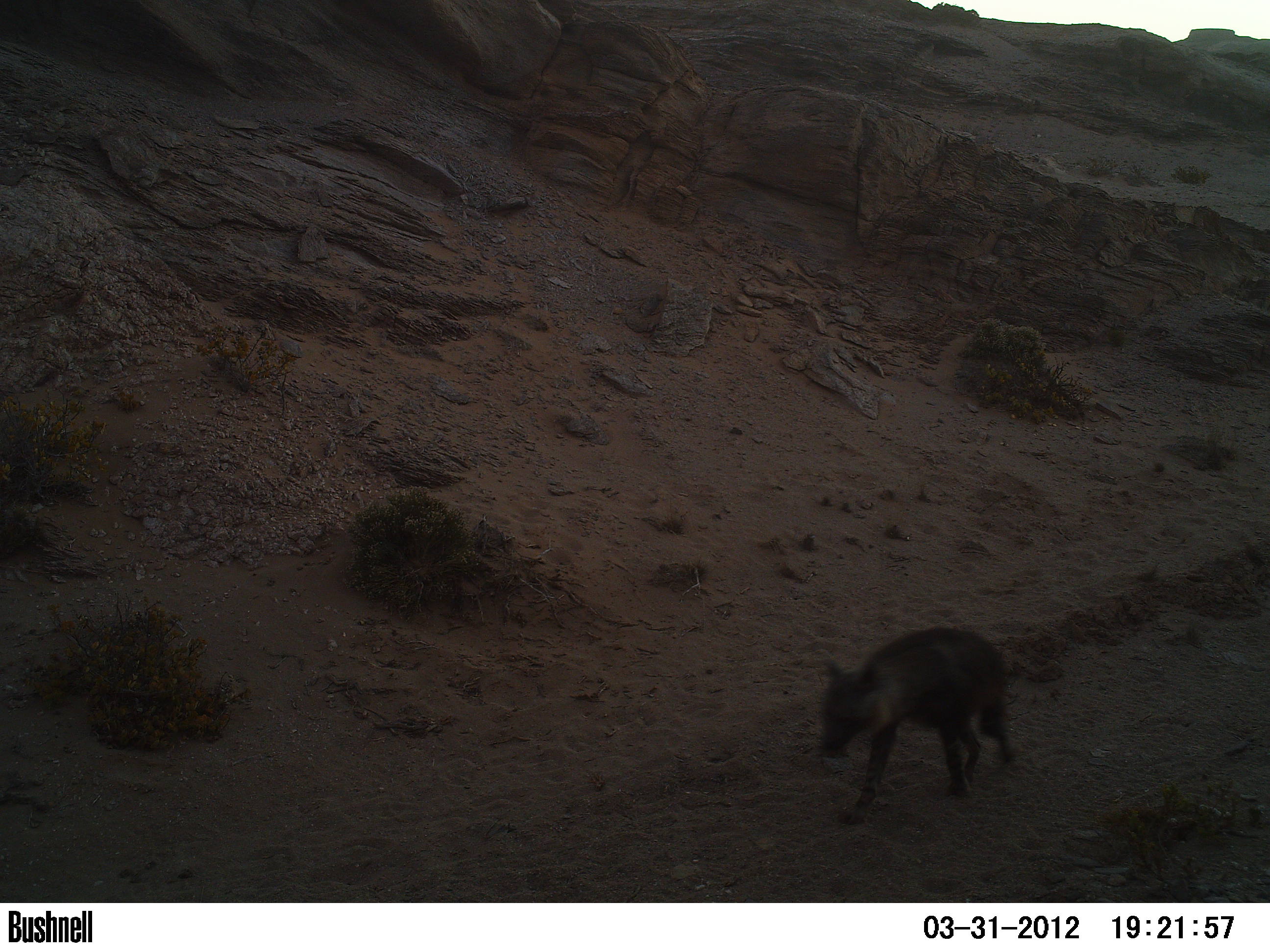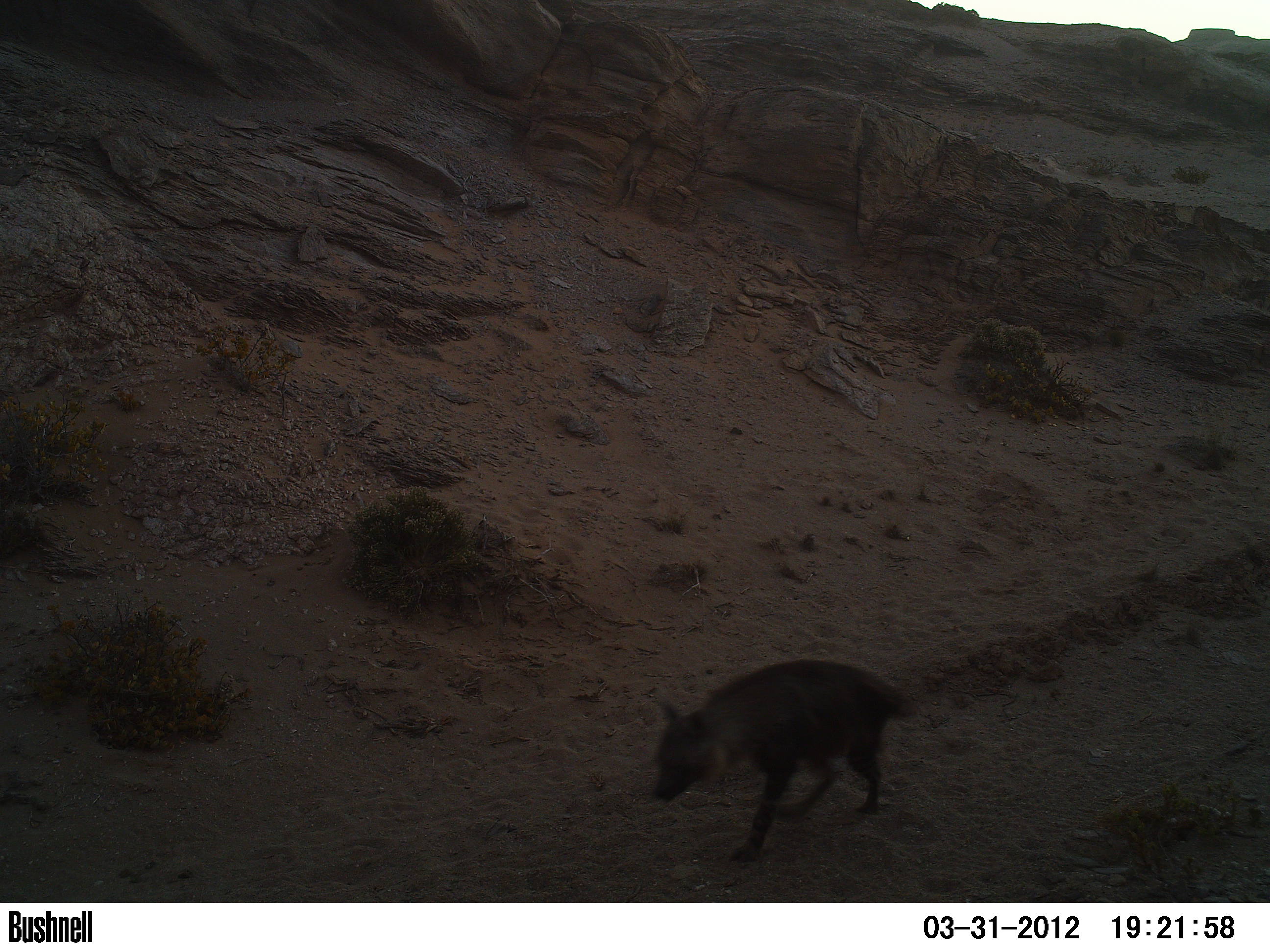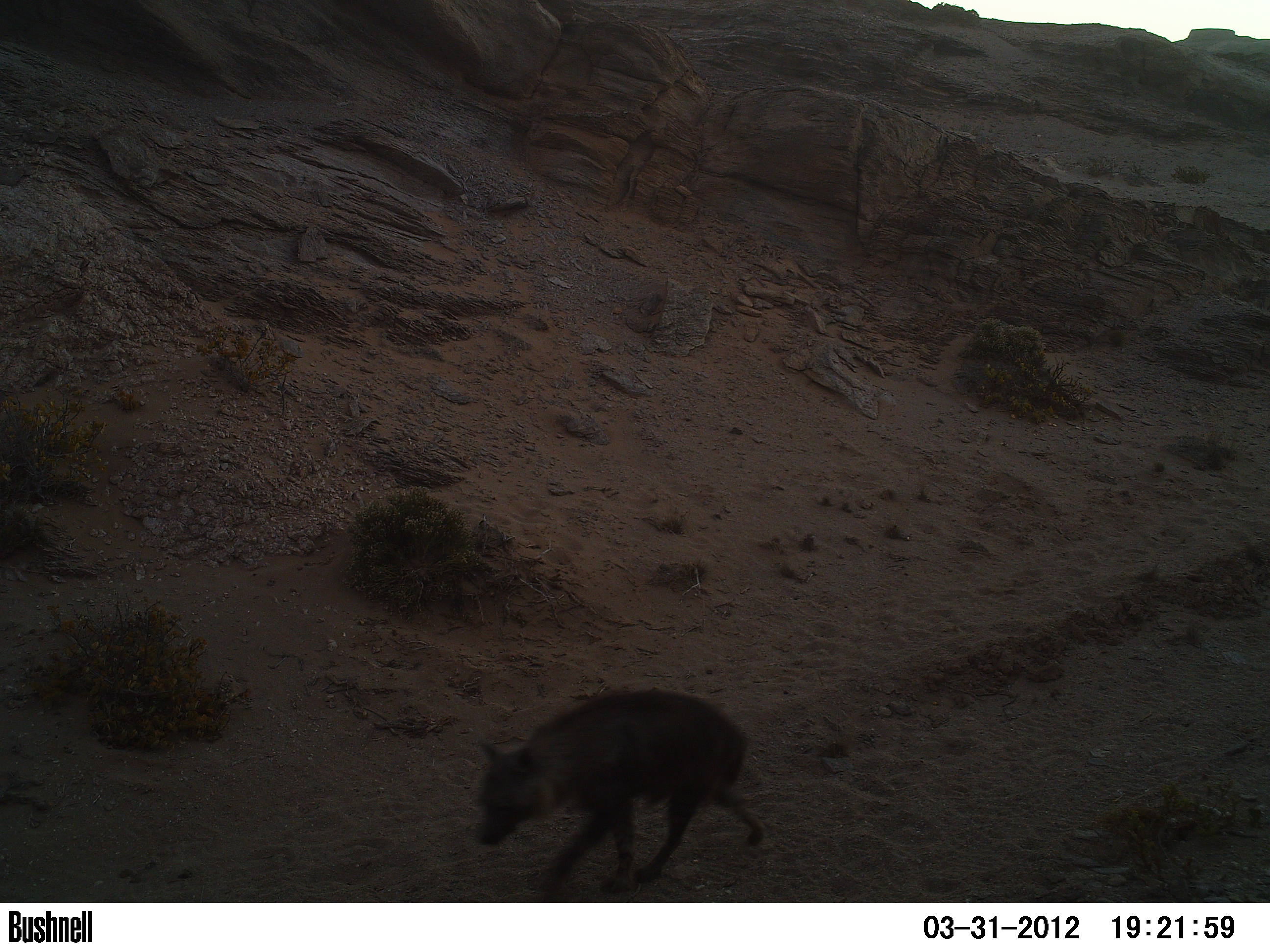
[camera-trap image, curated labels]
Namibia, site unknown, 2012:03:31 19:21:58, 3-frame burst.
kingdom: Animalia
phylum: Chordata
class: Mammalia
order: Carnivora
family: Hyaenidae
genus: Parahyaena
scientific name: Parahyaena brunnea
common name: brown hyena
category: hyaena brunnea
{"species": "hyaena brunnea (brown hyena) (Parahyaena brunnea)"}